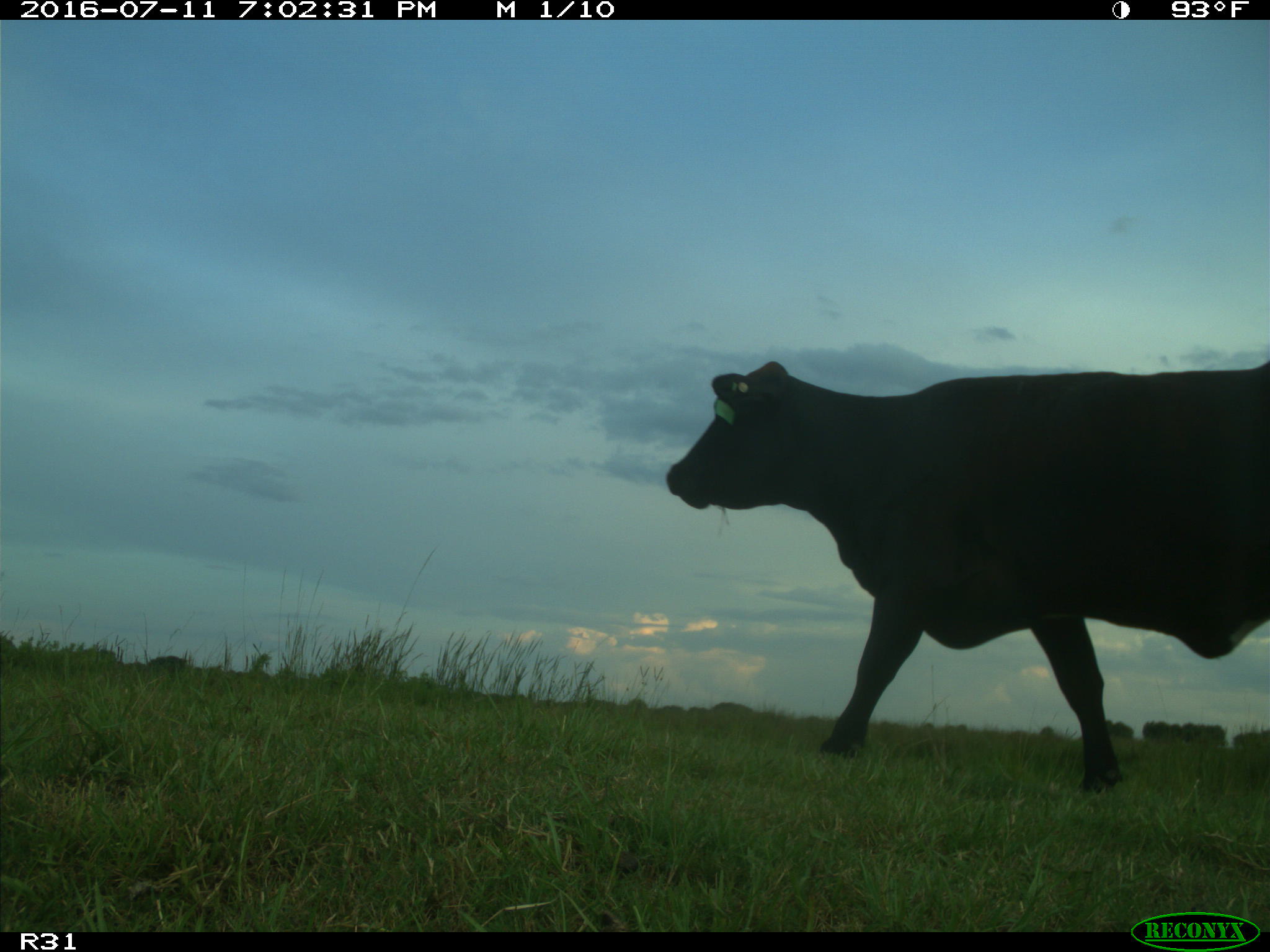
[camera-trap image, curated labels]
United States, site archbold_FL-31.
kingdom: Animalia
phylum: Chordata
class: Mammalia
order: Artiodactyla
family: Bovidae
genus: Bos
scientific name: Bos taurus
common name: domestic cow